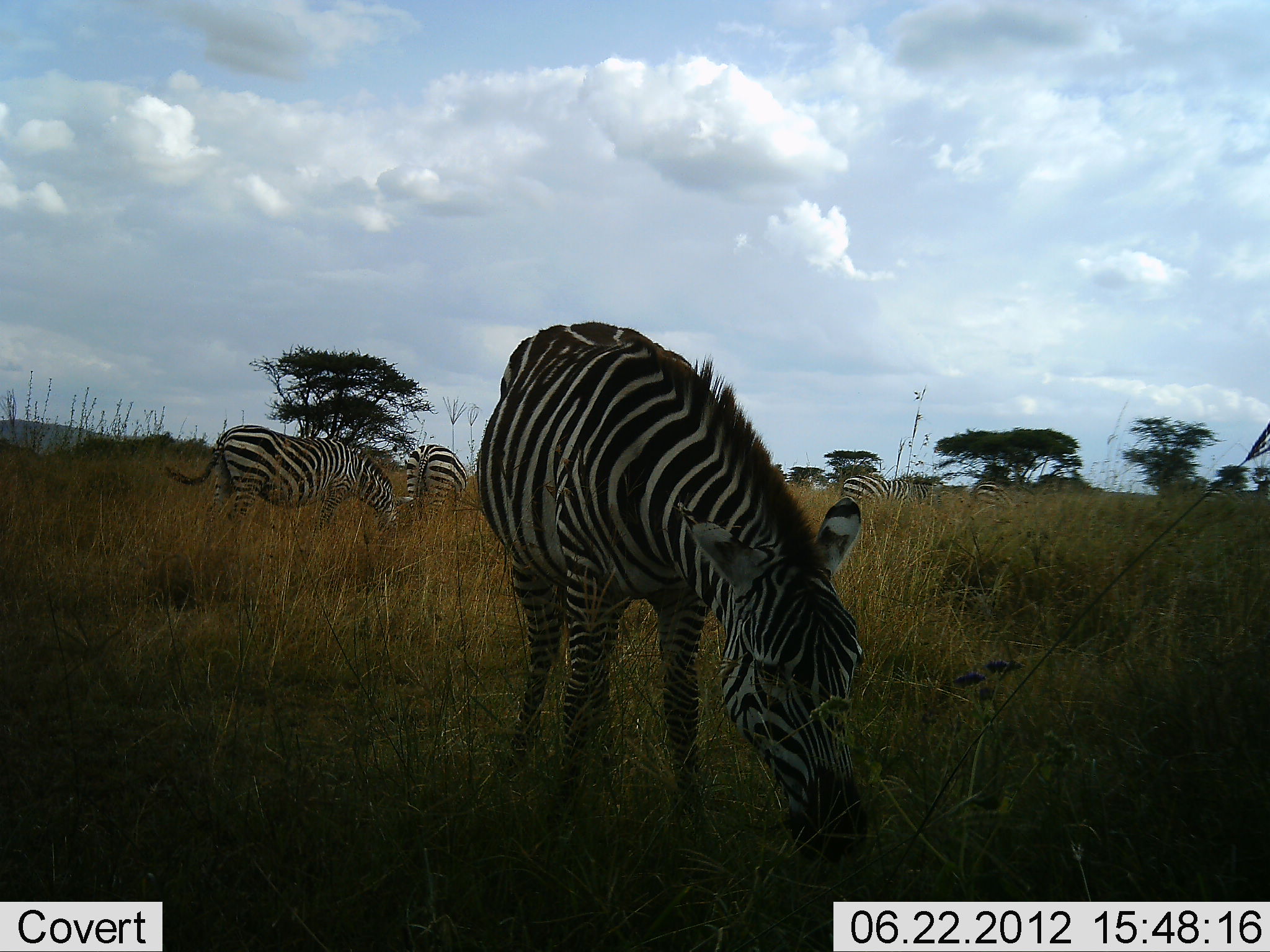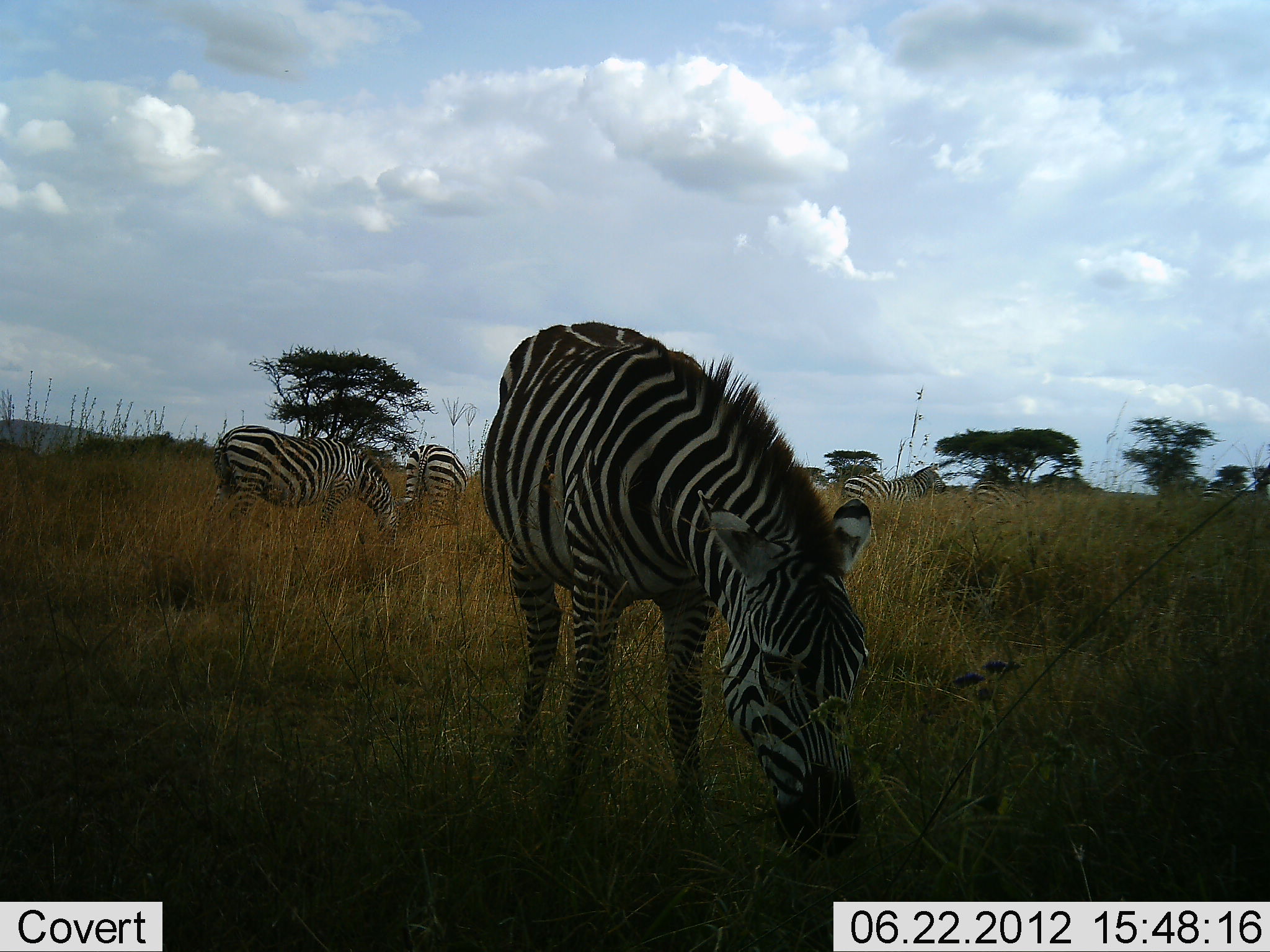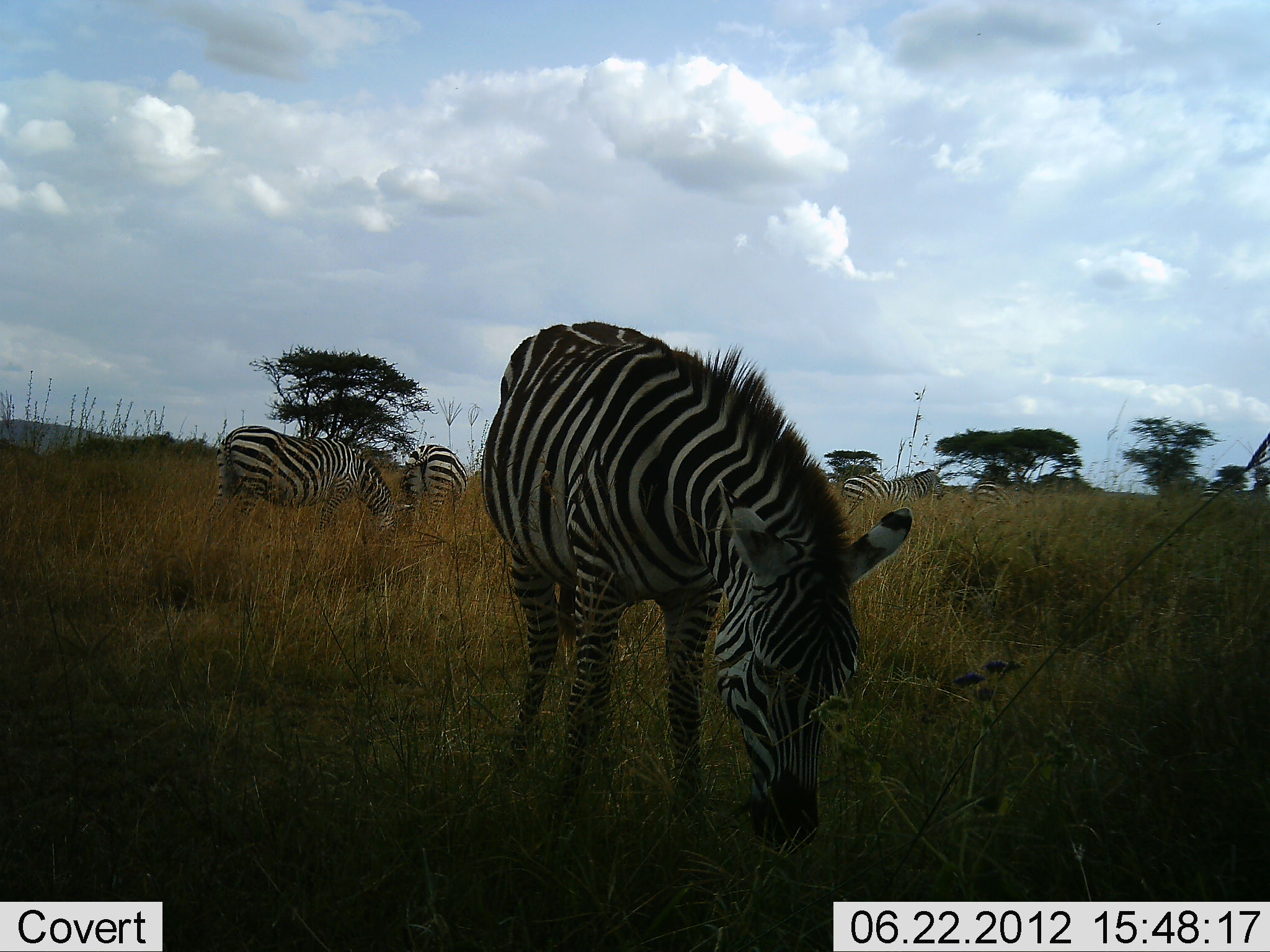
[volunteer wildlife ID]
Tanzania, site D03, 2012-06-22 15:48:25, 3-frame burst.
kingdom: Animalia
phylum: Chordata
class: Mammalia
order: Perissodactyla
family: Equidae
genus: Equus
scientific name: Equus quagga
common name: plains zebra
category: zebra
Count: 5.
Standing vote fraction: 30%.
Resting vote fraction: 0%.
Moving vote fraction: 0%.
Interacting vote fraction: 10%.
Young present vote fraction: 0%.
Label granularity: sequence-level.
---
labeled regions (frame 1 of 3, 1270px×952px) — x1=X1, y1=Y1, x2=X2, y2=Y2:
animal: x1=479, y1=320, x2=871, y2=867; x1=160, y1=424, x2=413, y2=555; x1=404, y1=443, x2=467, y2=537; x1=842, y1=475, x2=944, y2=509; x1=974, y1=480, x2=1017, y2=509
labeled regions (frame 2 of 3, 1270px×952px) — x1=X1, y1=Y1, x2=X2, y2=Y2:
animal: x1=479, y1=320, x2=871, y2=867; x1=205, y1=424, x2=413, y2=555; x1=405, y1=443, x2=468, y2=537; x1=842, y1=463, x2=947, y2=509; x1=974, y1=480, x2=1004, y2=504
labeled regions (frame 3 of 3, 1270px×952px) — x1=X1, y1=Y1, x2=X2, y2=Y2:
animal: x1=479, y1=320, x2=912, y2=867; x1=206, y1=425, x2=399, y2=550; x1=404, y1=443, x2=467, y2=537; x1=842, y1=468, x2=944, y2=509; x1=974, y1=480, x2=1006, y2=509